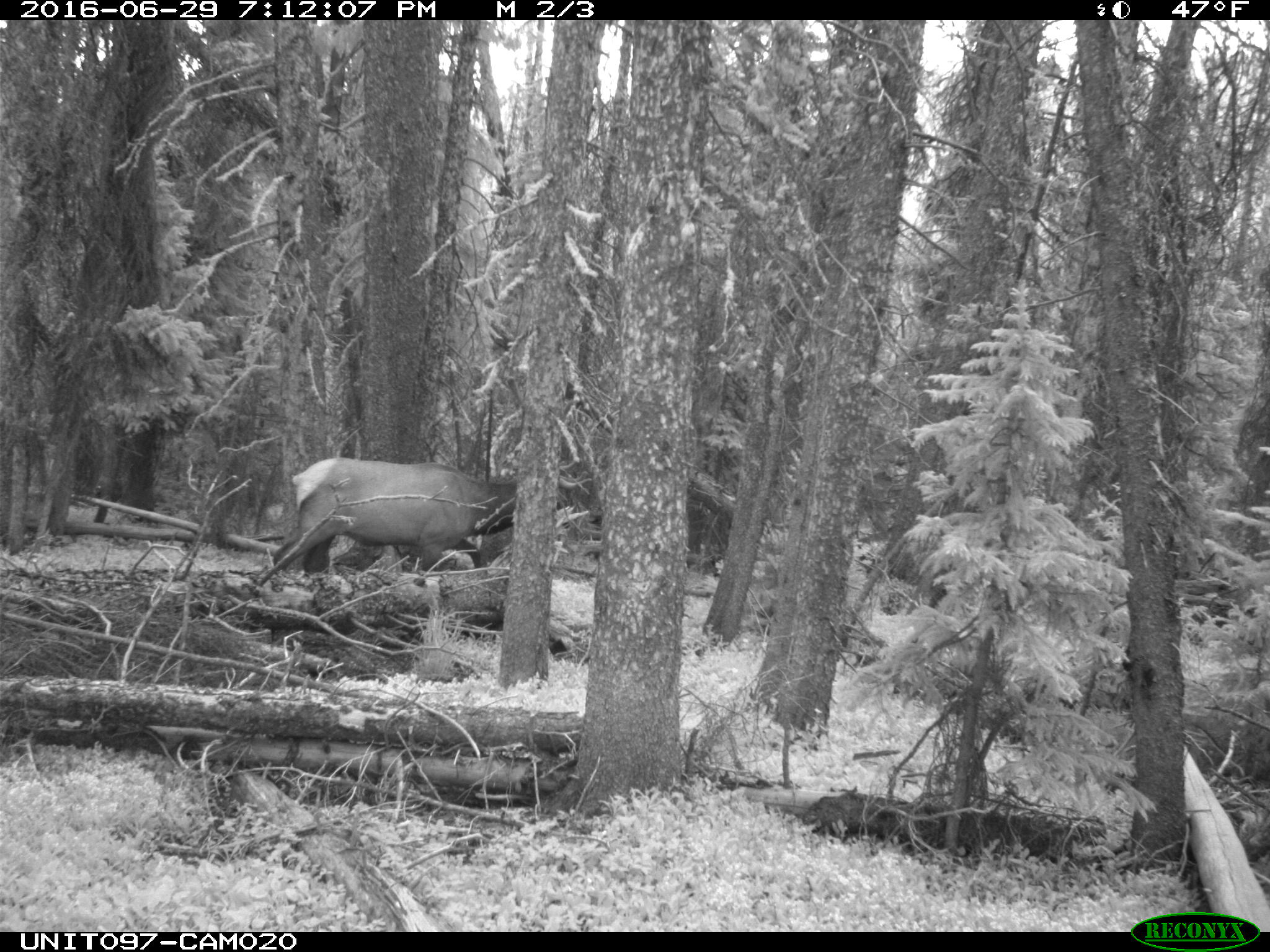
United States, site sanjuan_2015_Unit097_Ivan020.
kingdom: Animalia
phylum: Chordata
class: Mammalia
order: Artiodactyla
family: Cervidae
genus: Cervus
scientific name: Cervus elaphus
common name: red deer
Cervus elaphus (red deer).